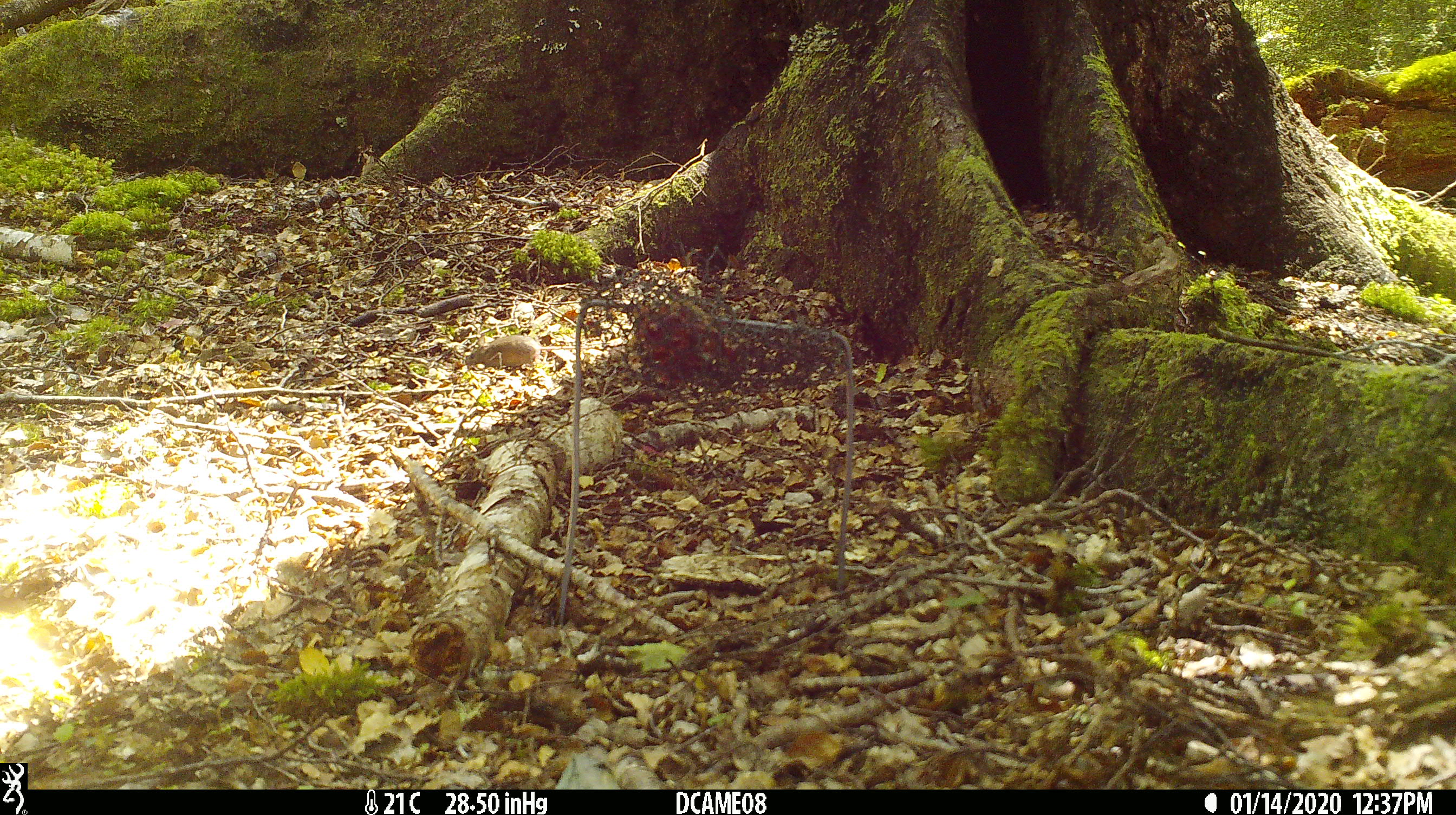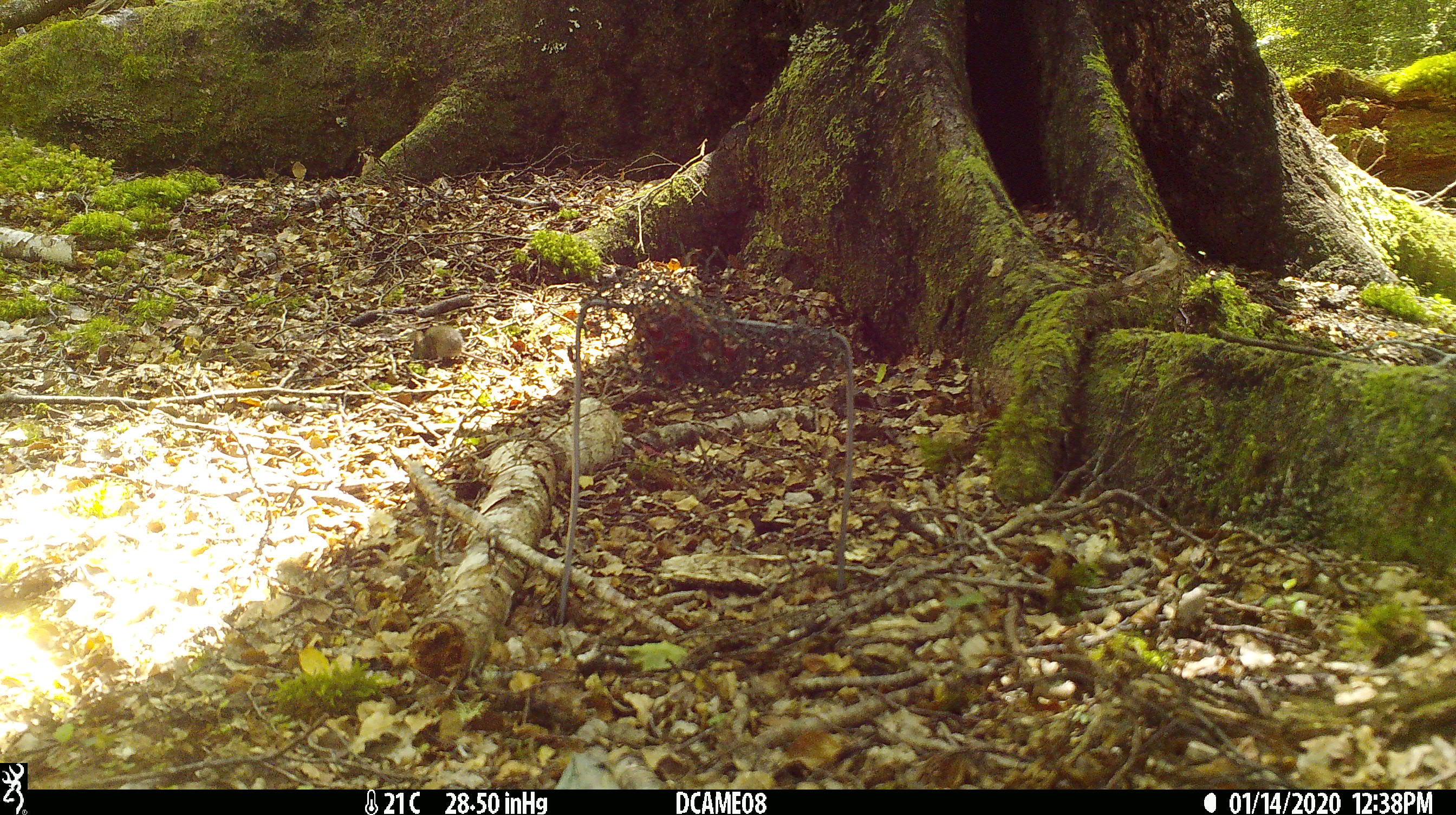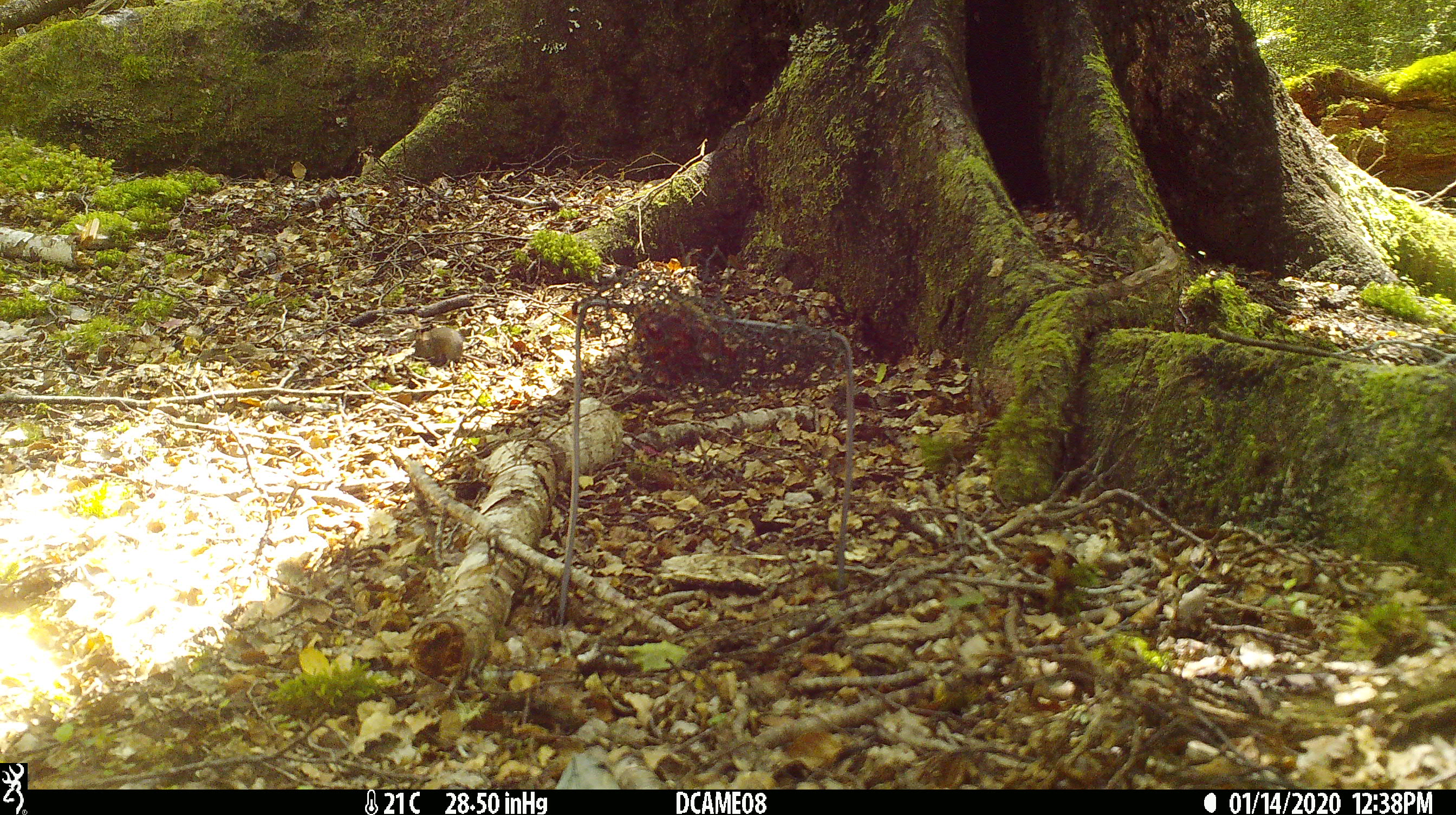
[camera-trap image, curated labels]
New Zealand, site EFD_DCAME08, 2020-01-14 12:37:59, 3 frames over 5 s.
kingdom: Animalia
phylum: Chordata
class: Mammalia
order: Rodentia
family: Muridae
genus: Mus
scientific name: Mus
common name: mouse